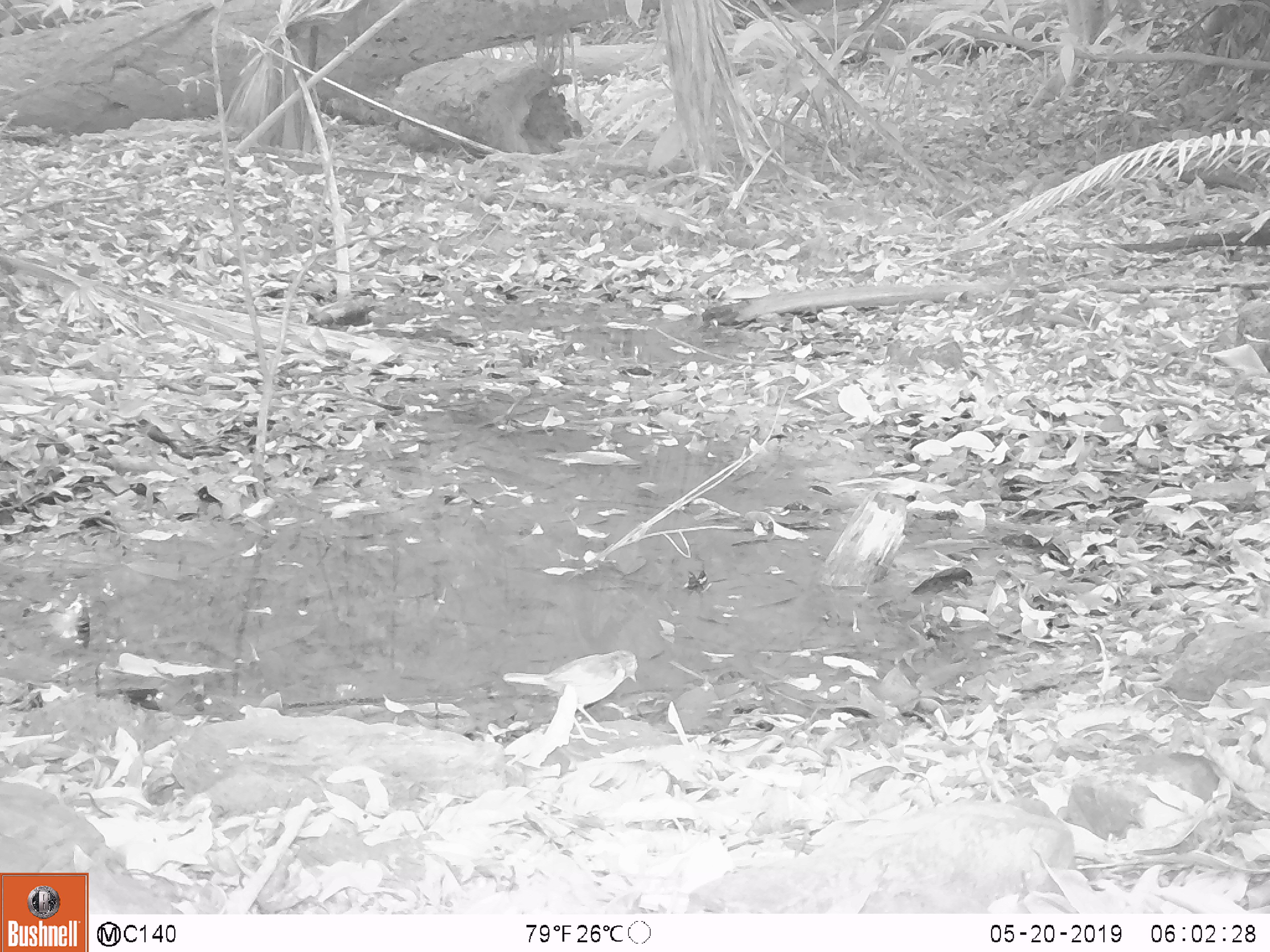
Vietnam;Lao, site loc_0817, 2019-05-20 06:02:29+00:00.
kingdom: Animalia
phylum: Chordata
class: Aves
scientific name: Aves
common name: bird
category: unidentified bird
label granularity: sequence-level